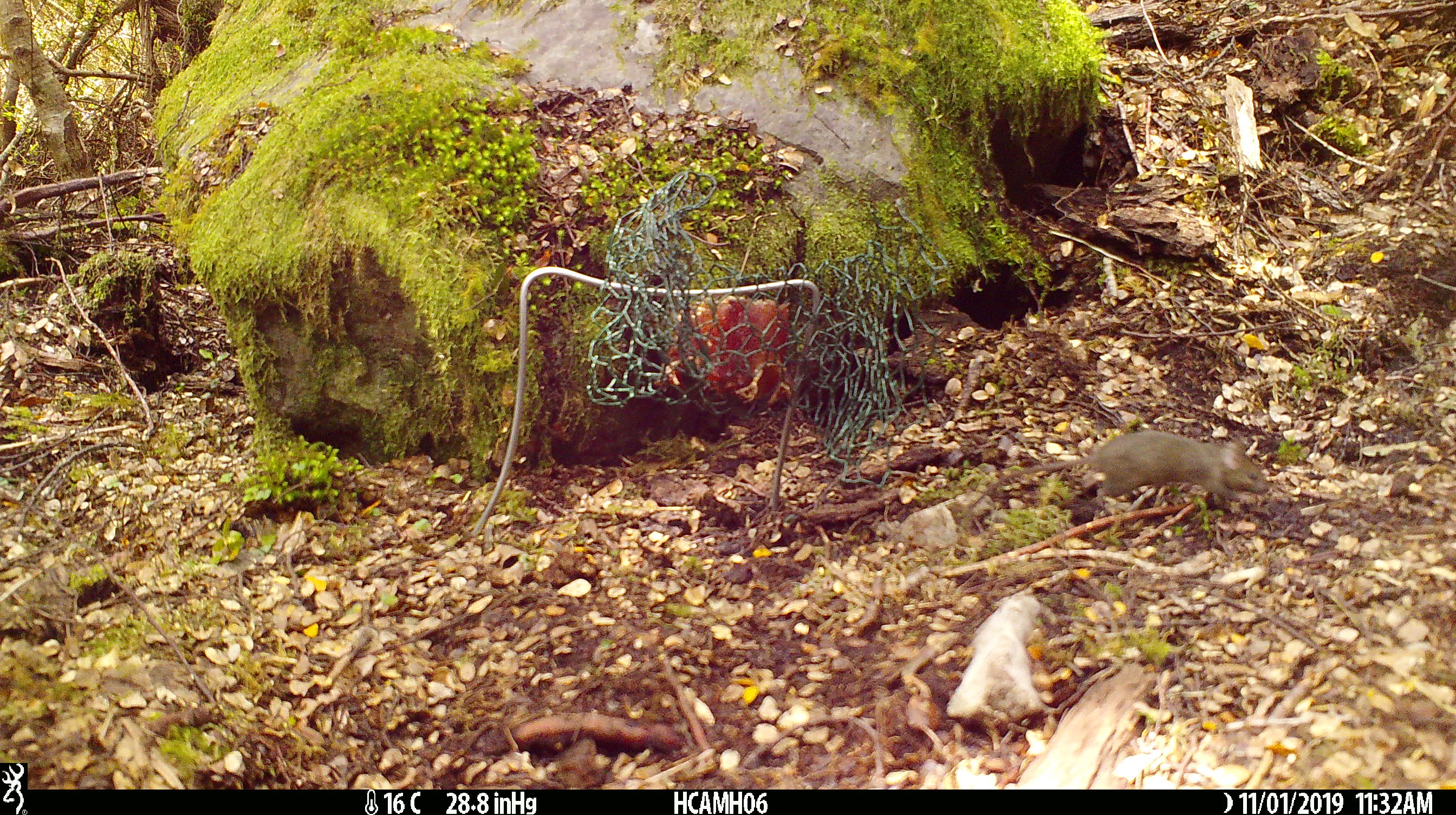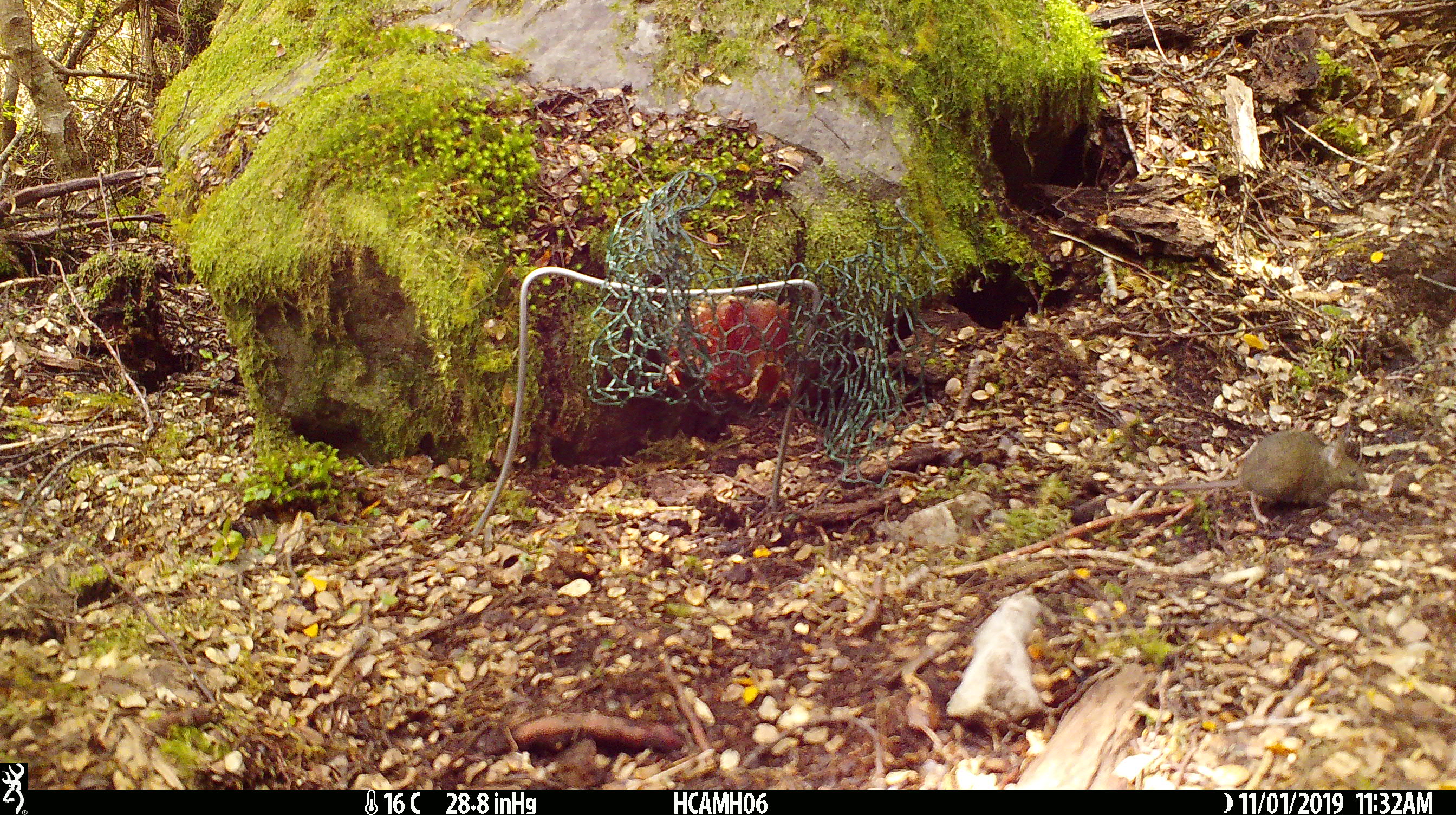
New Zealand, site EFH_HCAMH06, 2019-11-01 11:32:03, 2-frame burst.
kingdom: Animalia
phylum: Chordata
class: Mammalia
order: Rodentia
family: Muridae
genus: Mus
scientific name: Mus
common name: mouse